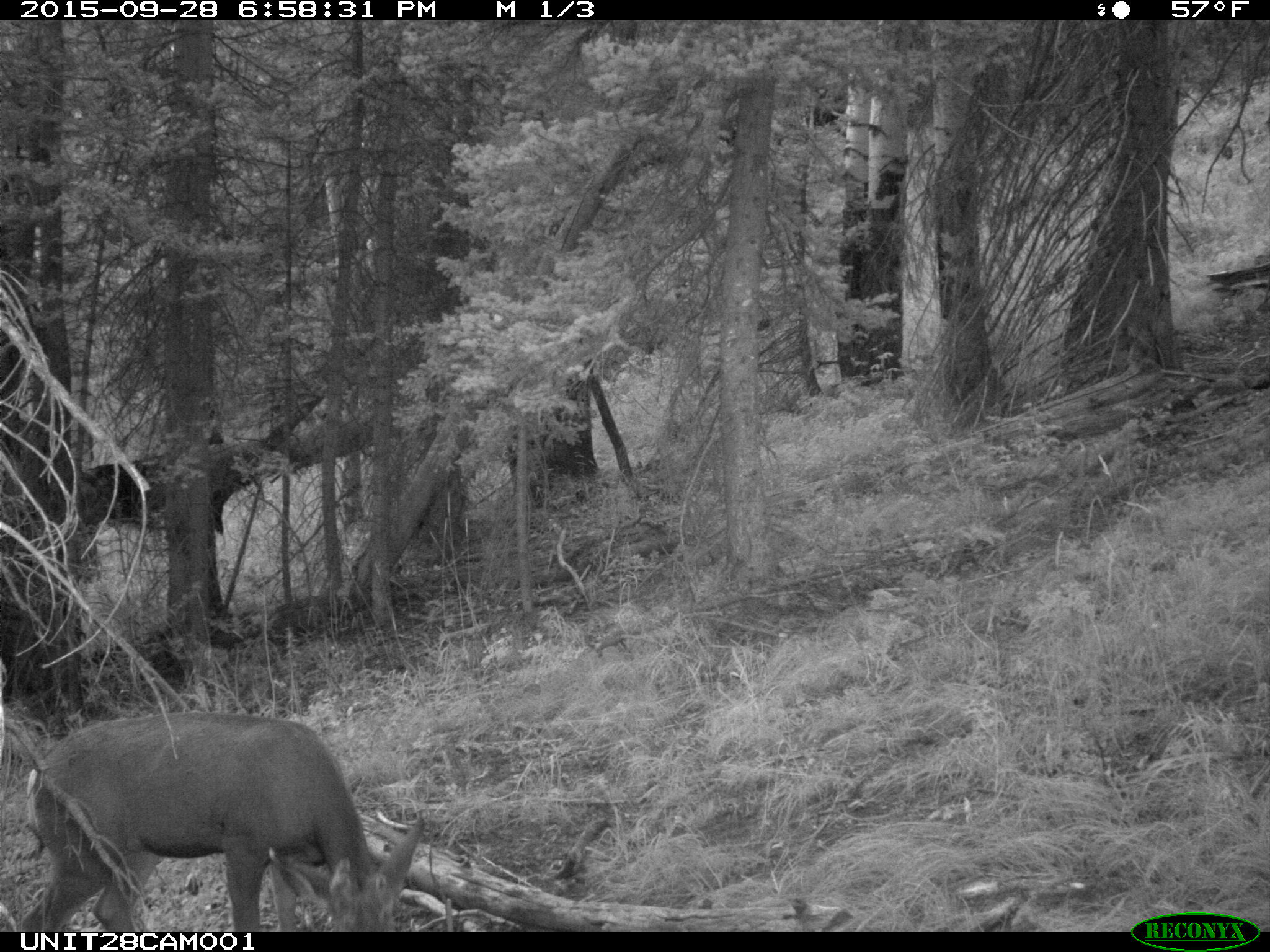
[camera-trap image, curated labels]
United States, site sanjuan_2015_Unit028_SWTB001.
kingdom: Animalia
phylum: Chordata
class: Mammalia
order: Artiodactyla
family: Cervidae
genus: Odocoileus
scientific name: Odocoileus hemionus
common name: mule deer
Odocoileus hemionus (mule deer).